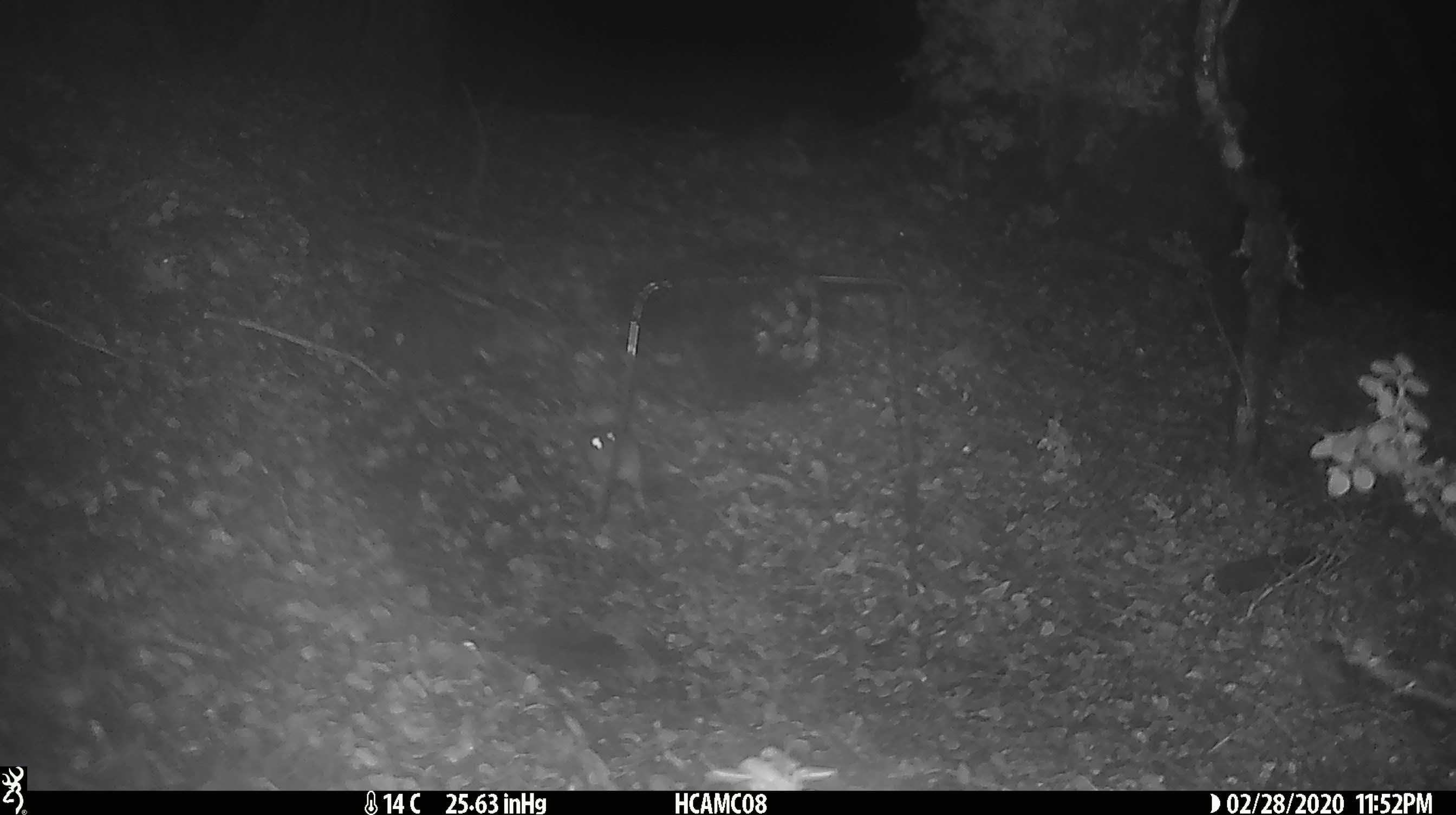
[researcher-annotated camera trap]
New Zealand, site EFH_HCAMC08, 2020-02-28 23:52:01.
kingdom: Animalia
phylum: Chordata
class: Mammalia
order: Rodentia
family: Muridae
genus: Mus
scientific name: Mus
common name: mouse